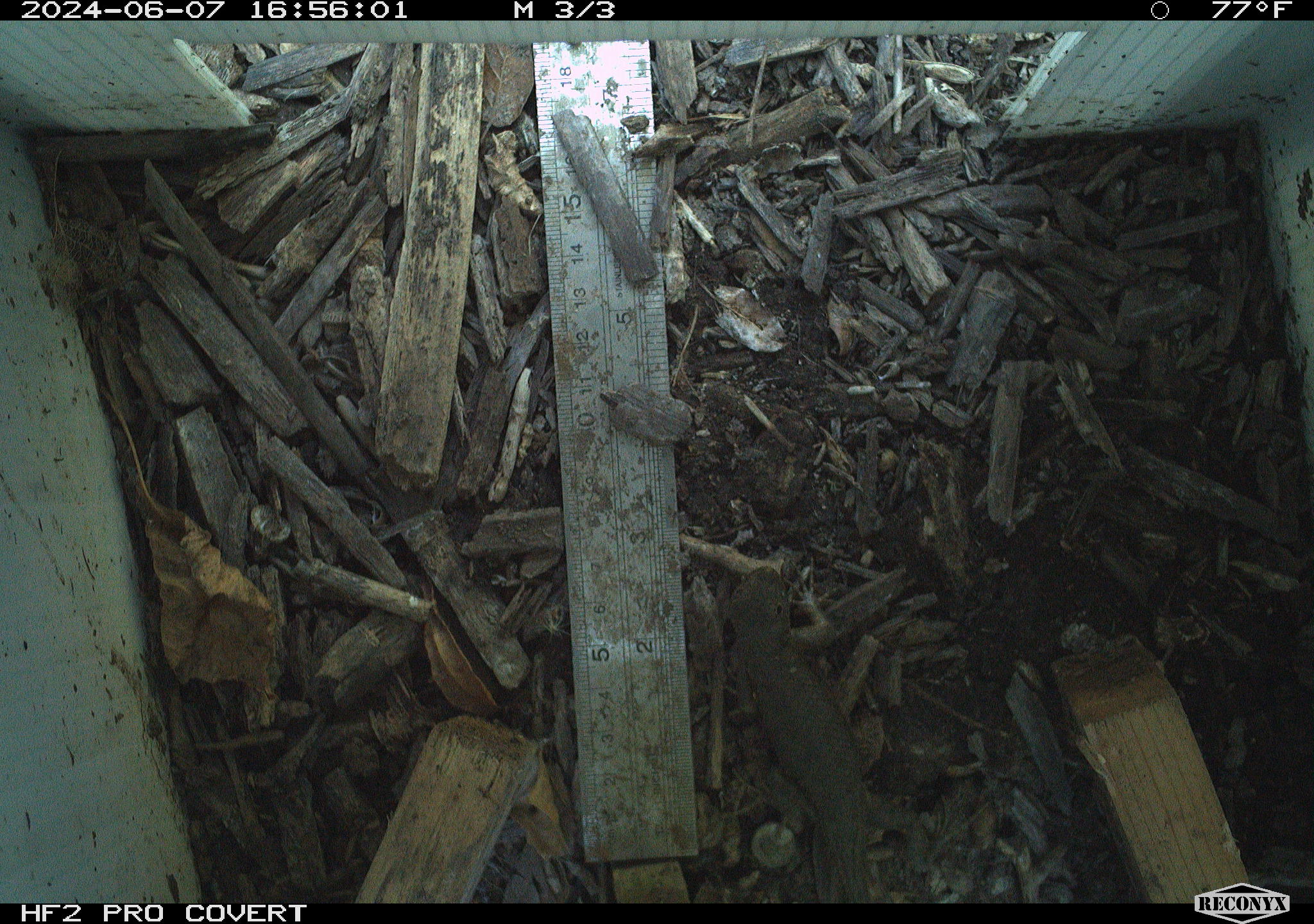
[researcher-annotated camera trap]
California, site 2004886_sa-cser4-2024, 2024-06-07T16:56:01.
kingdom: Animalia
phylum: Chordata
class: Reptilia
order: Squamata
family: Phrynosomatidae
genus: Sceloporus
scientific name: Sceloporus occidentalis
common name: western fence lizard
Western fence lizard (Sceloporus occidentalis).